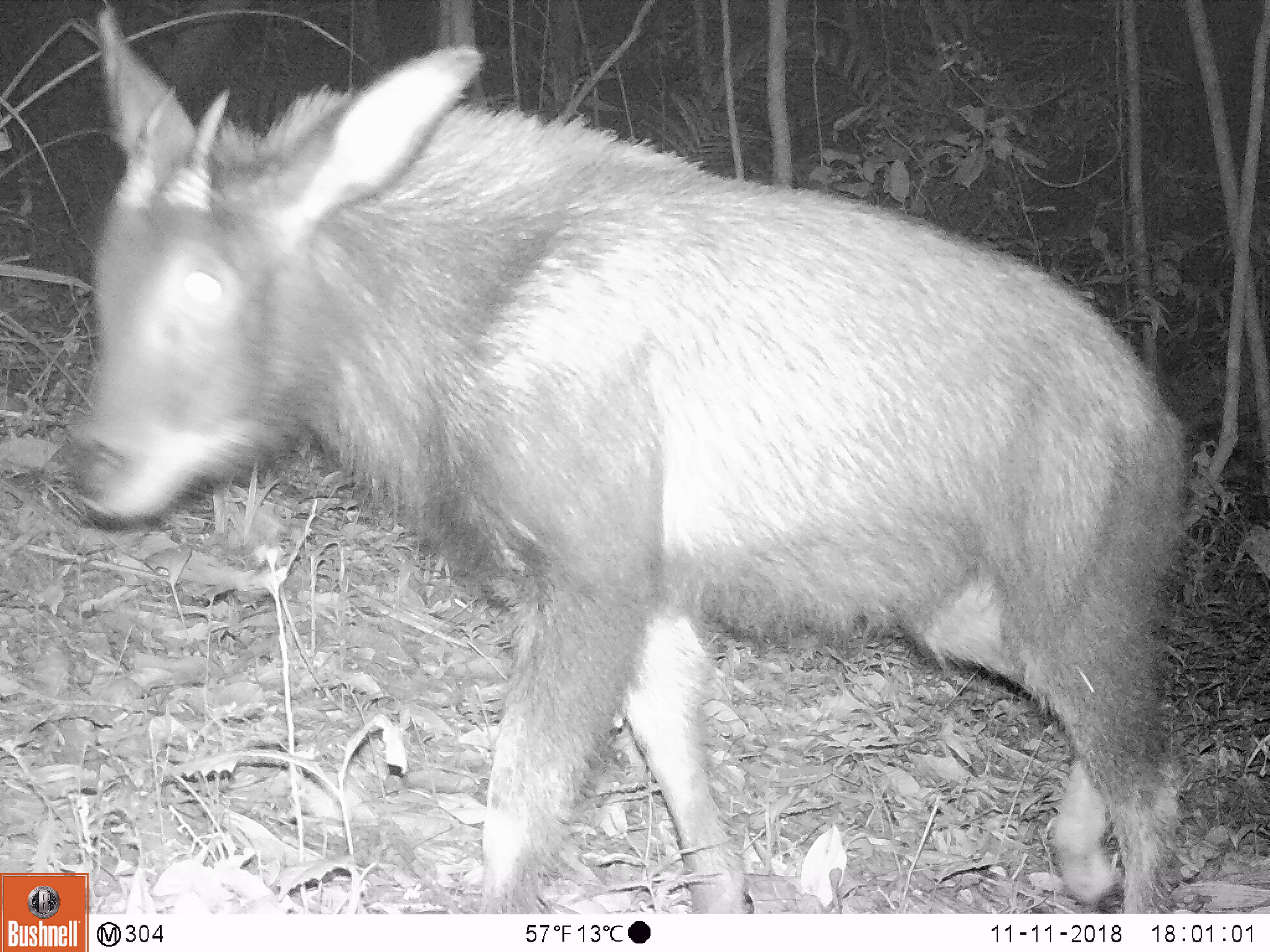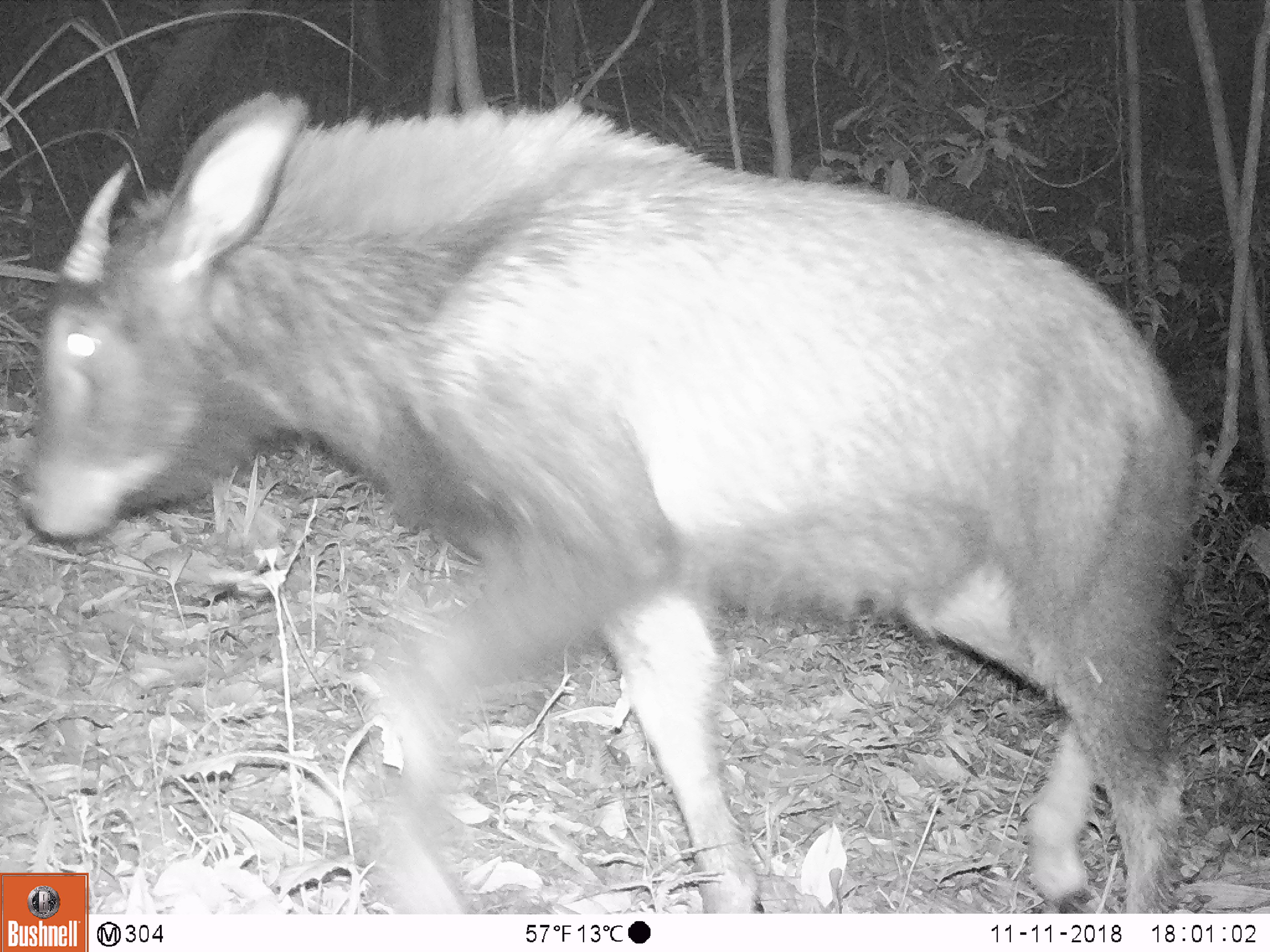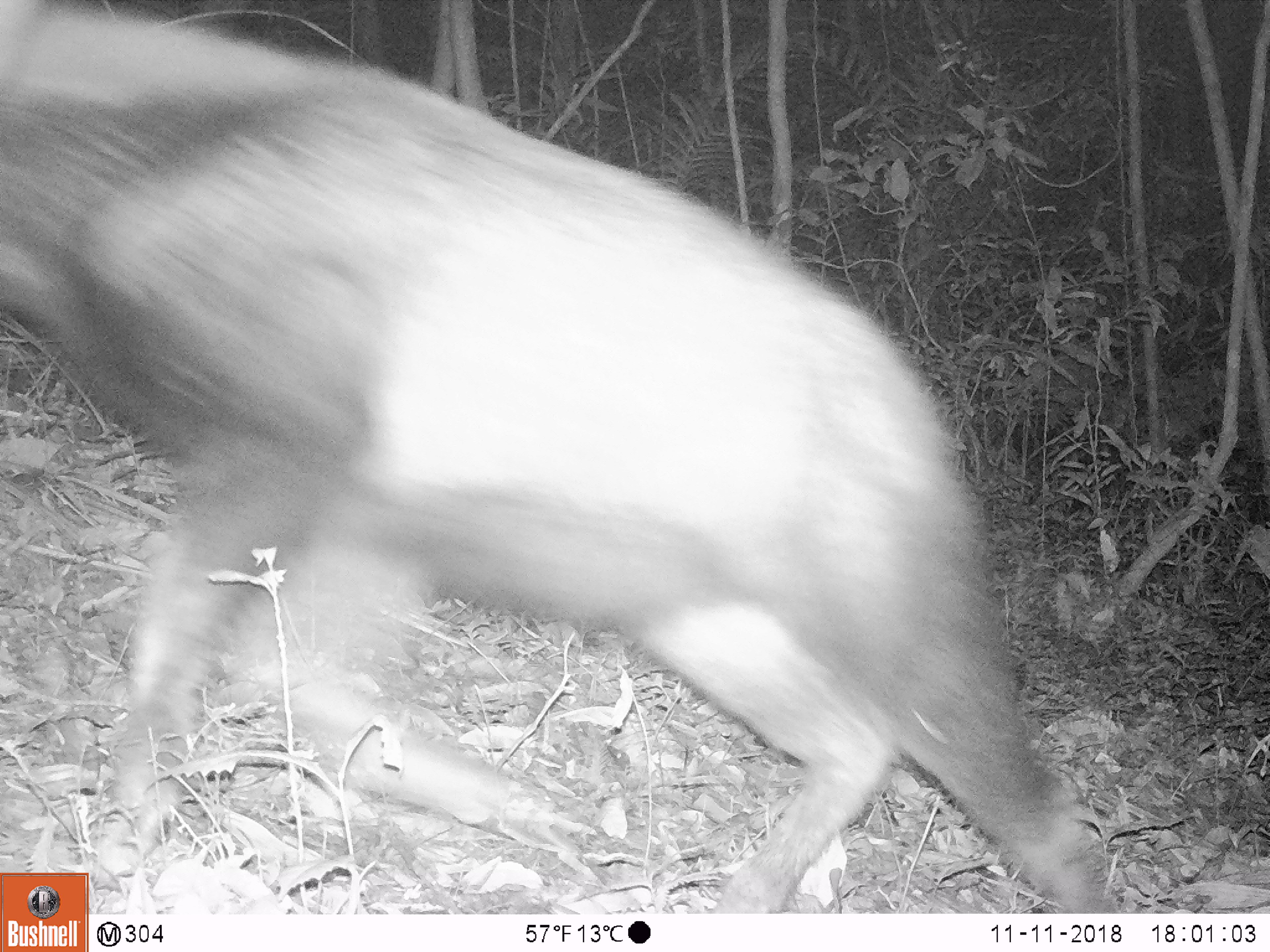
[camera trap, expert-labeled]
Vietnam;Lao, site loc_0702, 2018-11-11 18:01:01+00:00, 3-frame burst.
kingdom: Animalia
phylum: Chordata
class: Mammalia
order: Artiodactyla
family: Bovidae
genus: Capricornis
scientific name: Capricornis sumatraensis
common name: chinese serow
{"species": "chinese serow (Capricornis sumatraensis)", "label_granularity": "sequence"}